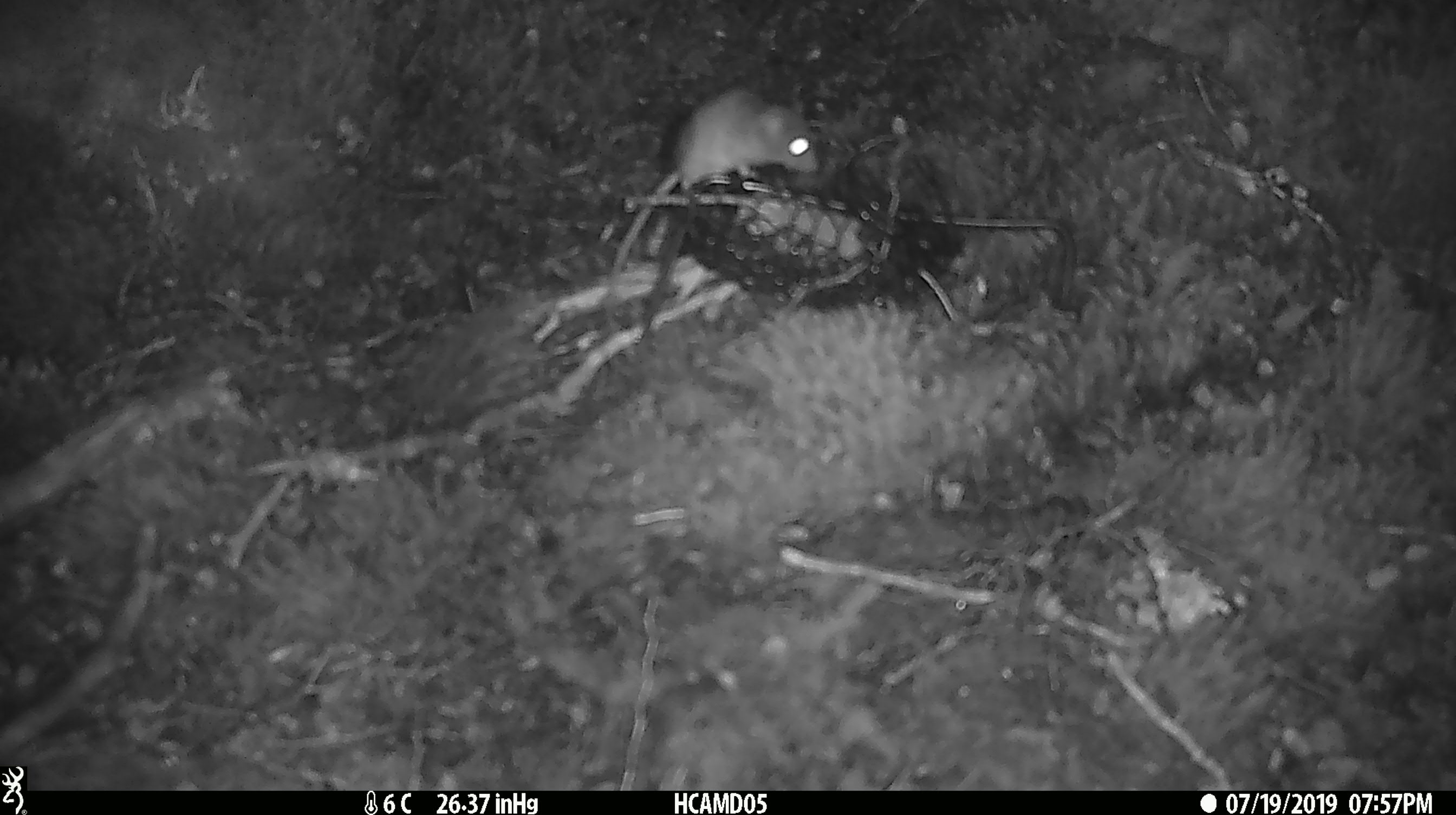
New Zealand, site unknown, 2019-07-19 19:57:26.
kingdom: Animalia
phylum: Chordata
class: Mammalia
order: Rodentia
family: Muridae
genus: Mus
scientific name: Mus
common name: mouse